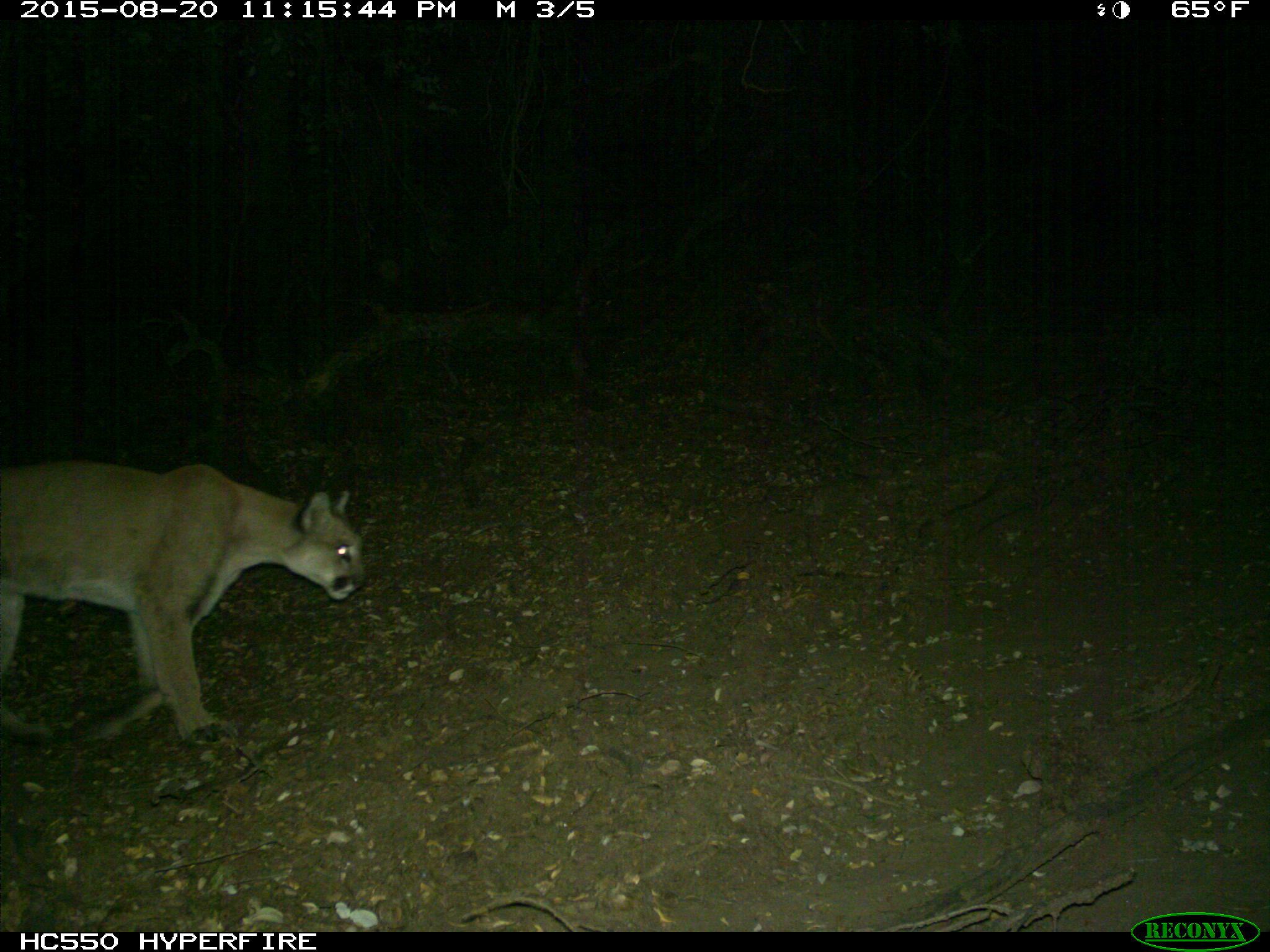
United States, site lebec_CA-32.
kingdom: Animalia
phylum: Chordata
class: Mammalia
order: Carnivora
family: Felidae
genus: Puma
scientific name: Puma concolor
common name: mountain lion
Puma concolor (mountain lion).